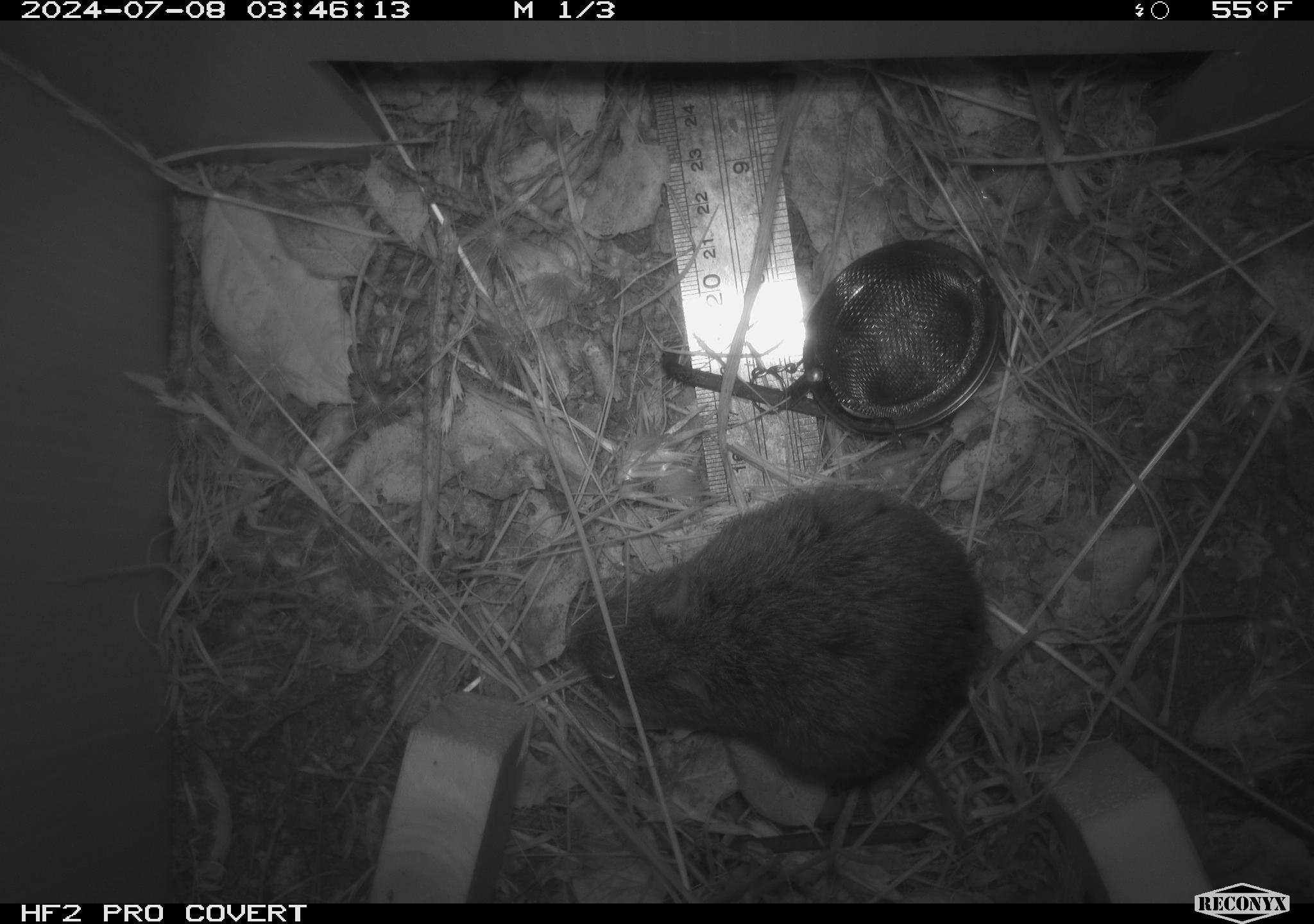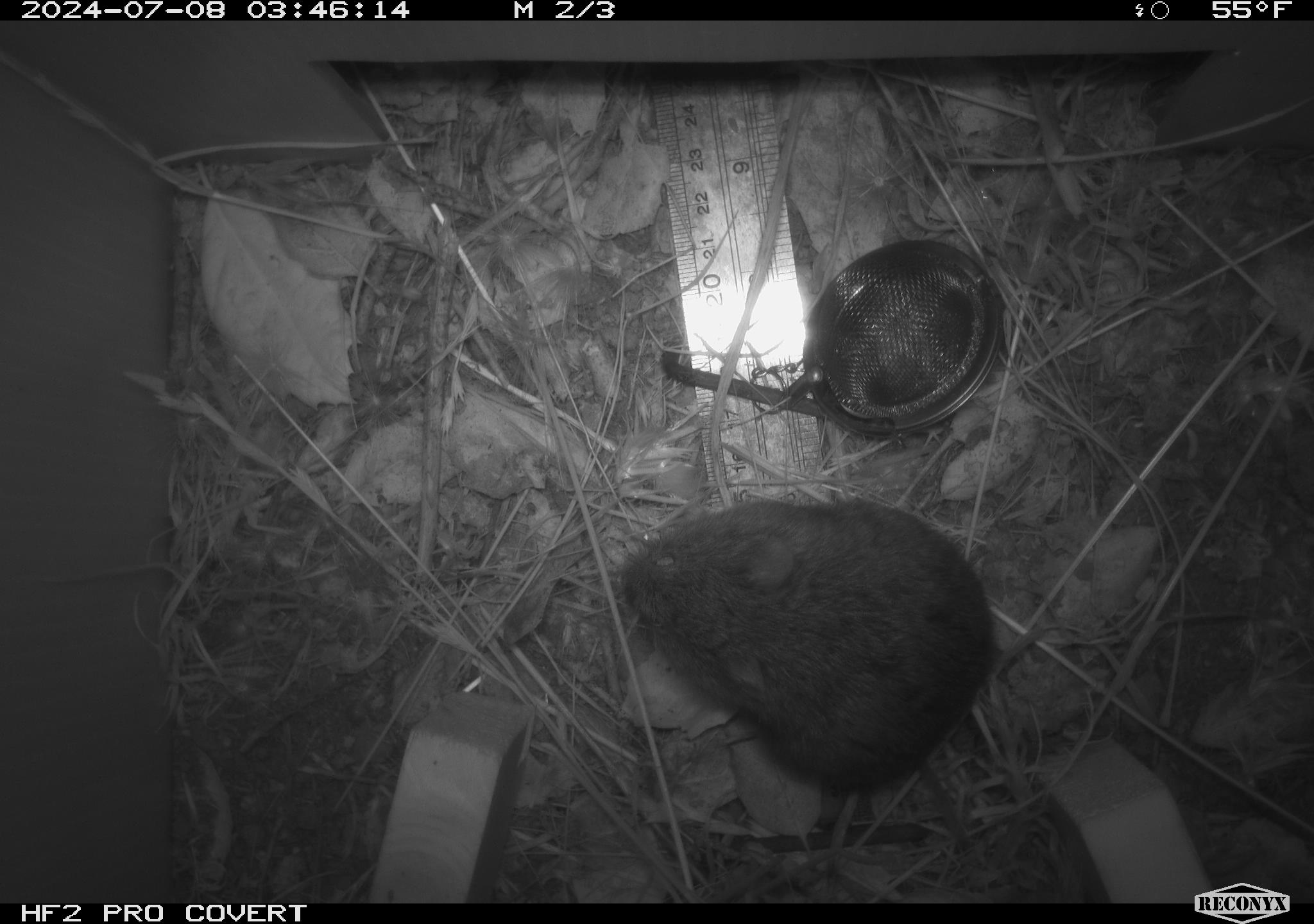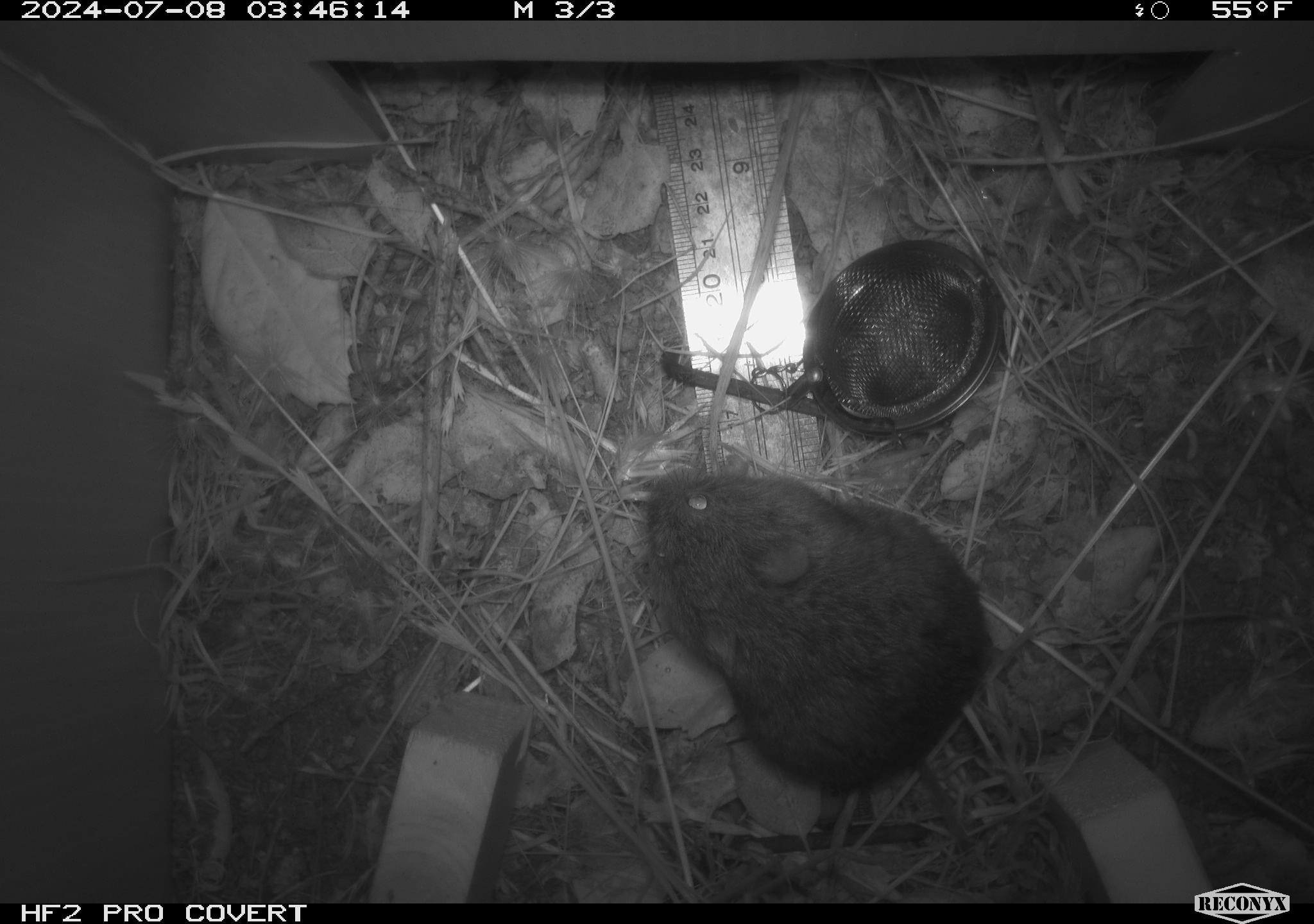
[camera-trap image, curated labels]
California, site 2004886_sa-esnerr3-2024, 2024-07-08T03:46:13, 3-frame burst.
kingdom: Animalia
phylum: Chordata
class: Mammalia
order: Rodentia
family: Cricetidae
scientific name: Cricetidae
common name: hamsters, voles, lemmings, and allies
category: cricetidae family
Cricetidae family (hamsters, voles, lemmings, and allies) (Cricetidae).